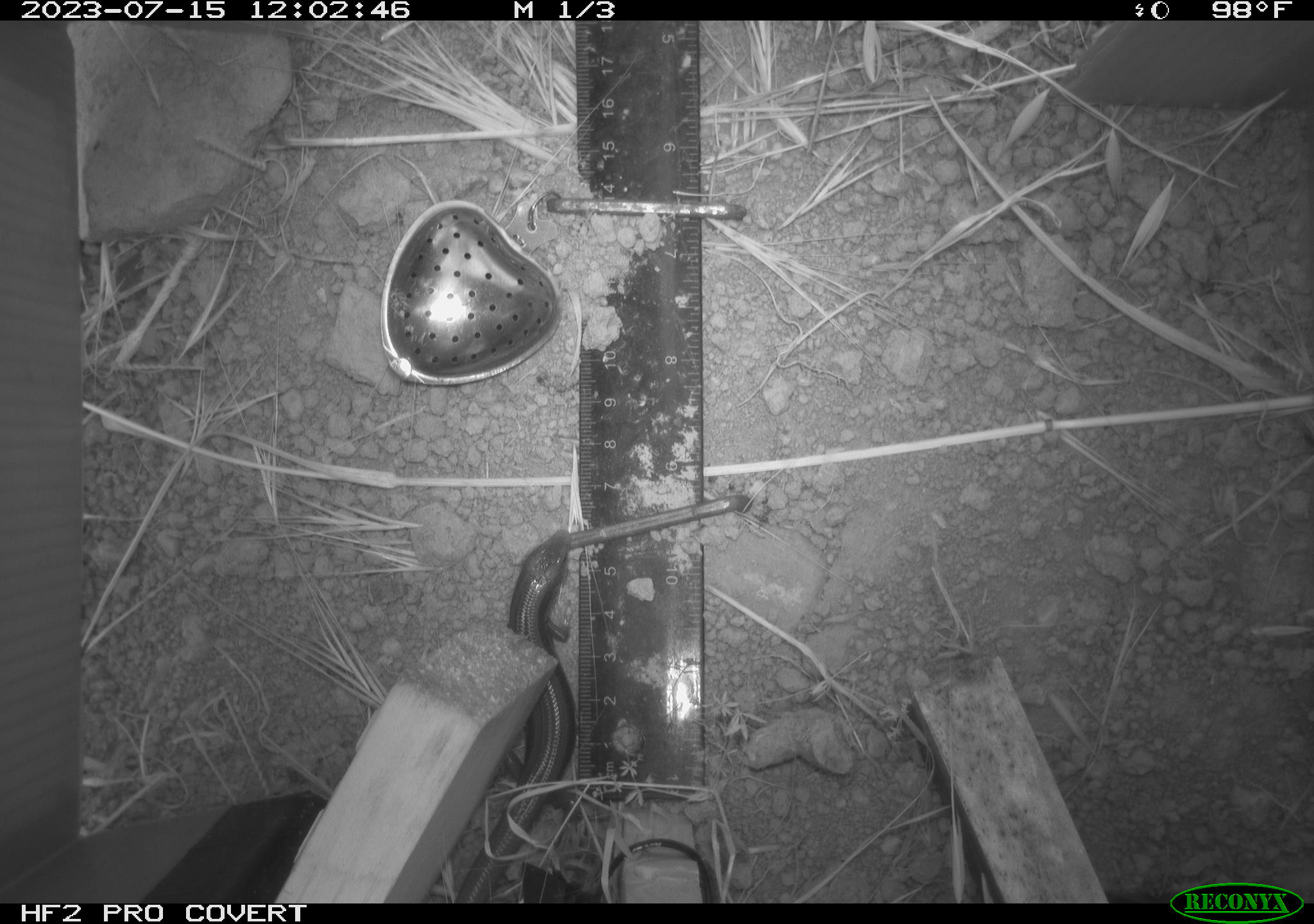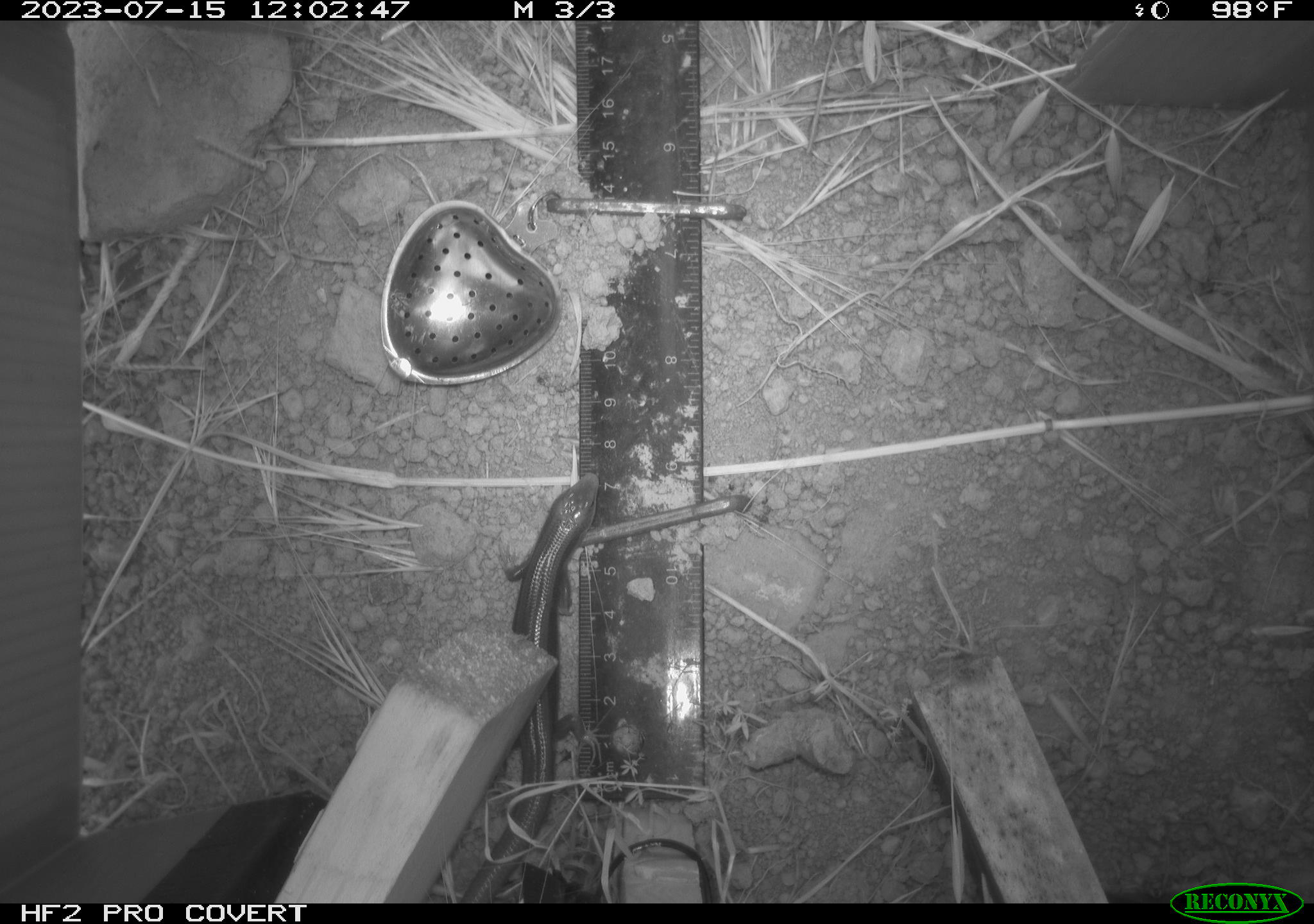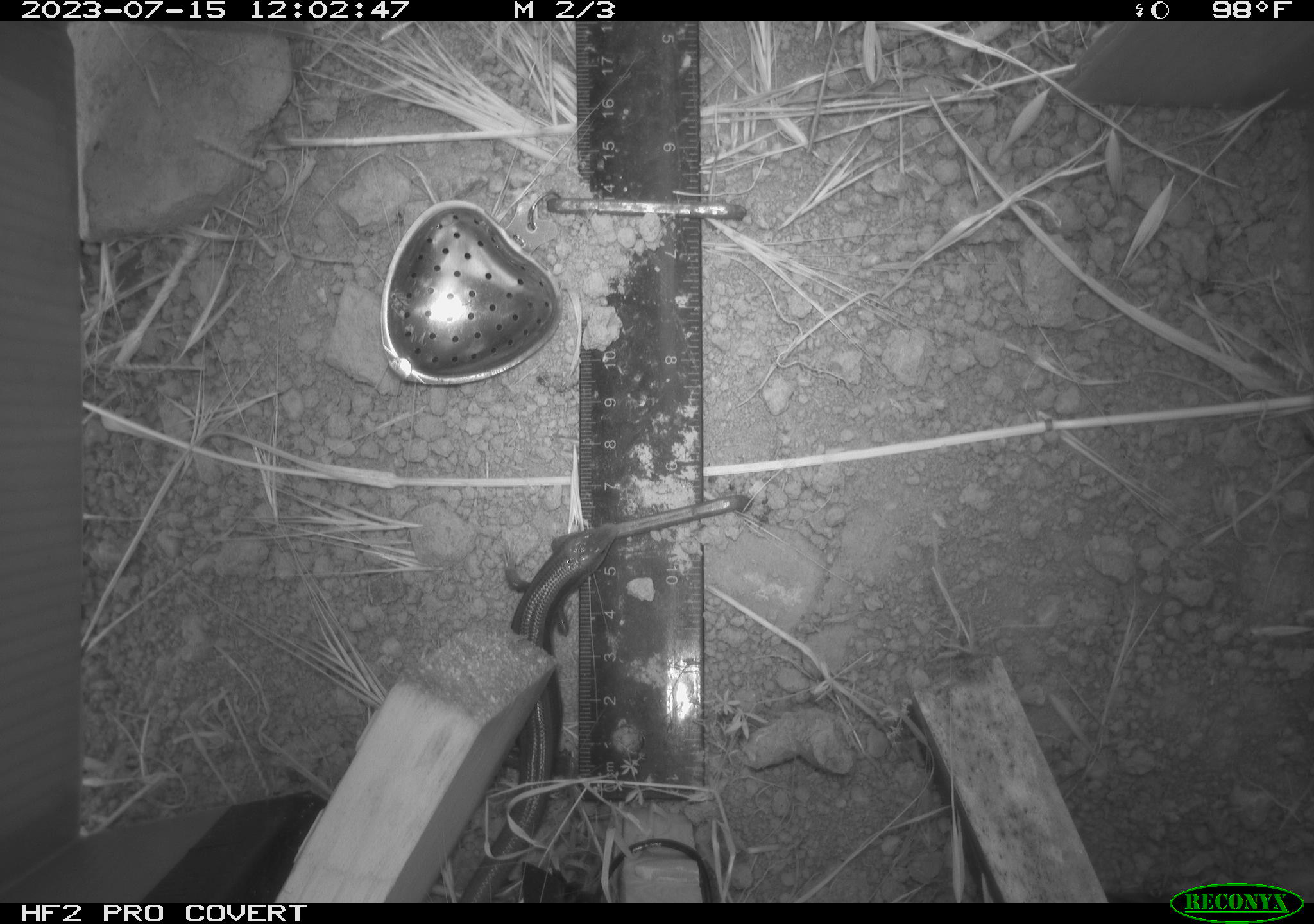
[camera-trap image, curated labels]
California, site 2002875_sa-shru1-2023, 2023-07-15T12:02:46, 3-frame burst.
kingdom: Animalia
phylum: Chordata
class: Reptilia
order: Squamata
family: Scincidae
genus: Plestiodon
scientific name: Plestiodon skiltonianus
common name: western skink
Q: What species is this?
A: Western skink (Plestiodon skiltonianus).